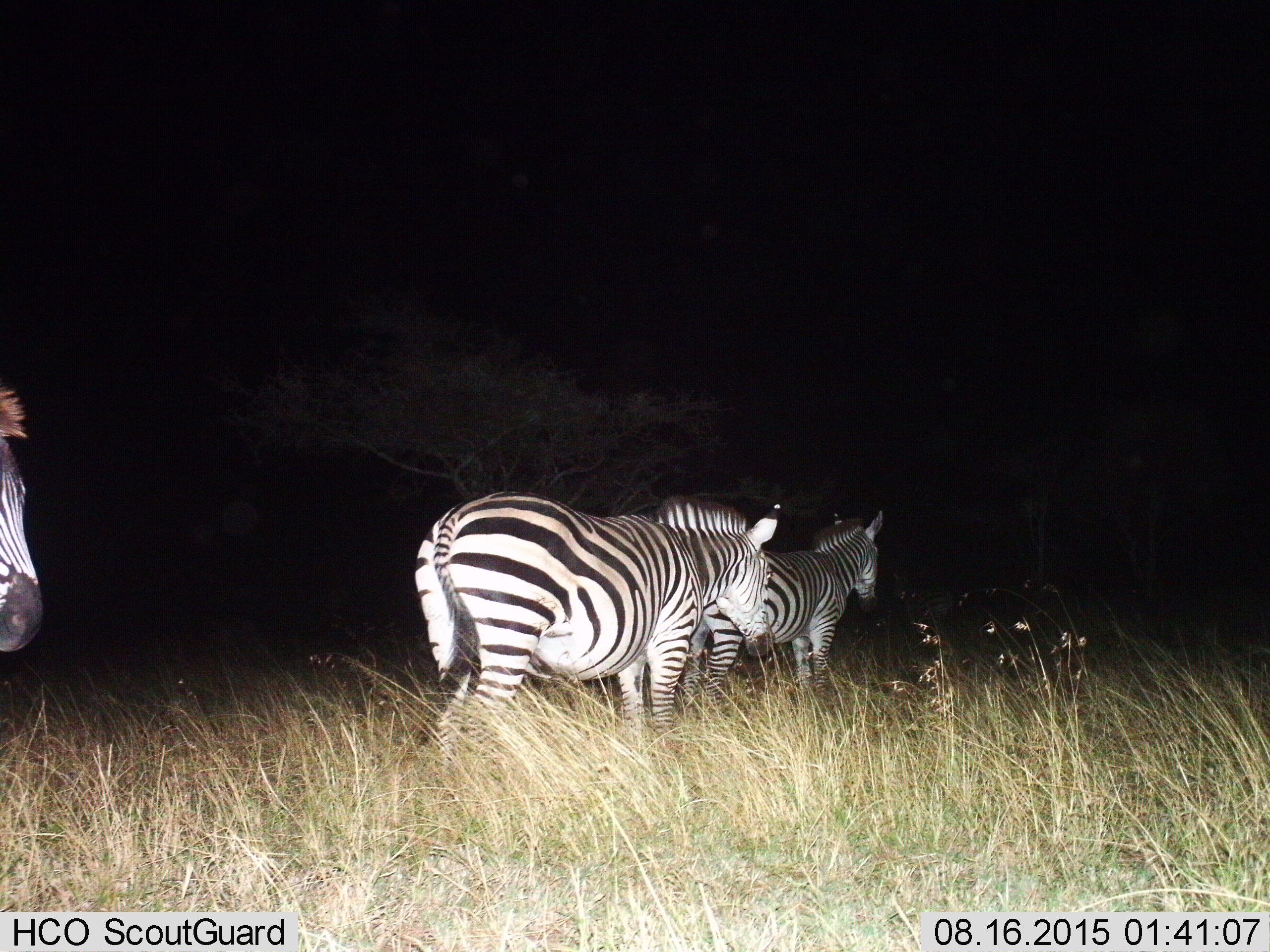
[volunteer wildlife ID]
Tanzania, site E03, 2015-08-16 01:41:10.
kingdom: Animalia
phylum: Chordata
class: Mammalia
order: Perissodactyla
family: Equidae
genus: Equus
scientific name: Equus quagga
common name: plains zebra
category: zebra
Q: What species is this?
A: Zebra (plains zebra) (Equus quagga).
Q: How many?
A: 3.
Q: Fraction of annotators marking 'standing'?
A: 45%.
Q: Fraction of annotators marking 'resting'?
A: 0%.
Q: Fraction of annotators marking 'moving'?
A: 70%.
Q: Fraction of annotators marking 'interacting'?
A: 0%.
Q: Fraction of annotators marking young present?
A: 0%.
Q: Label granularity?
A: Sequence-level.